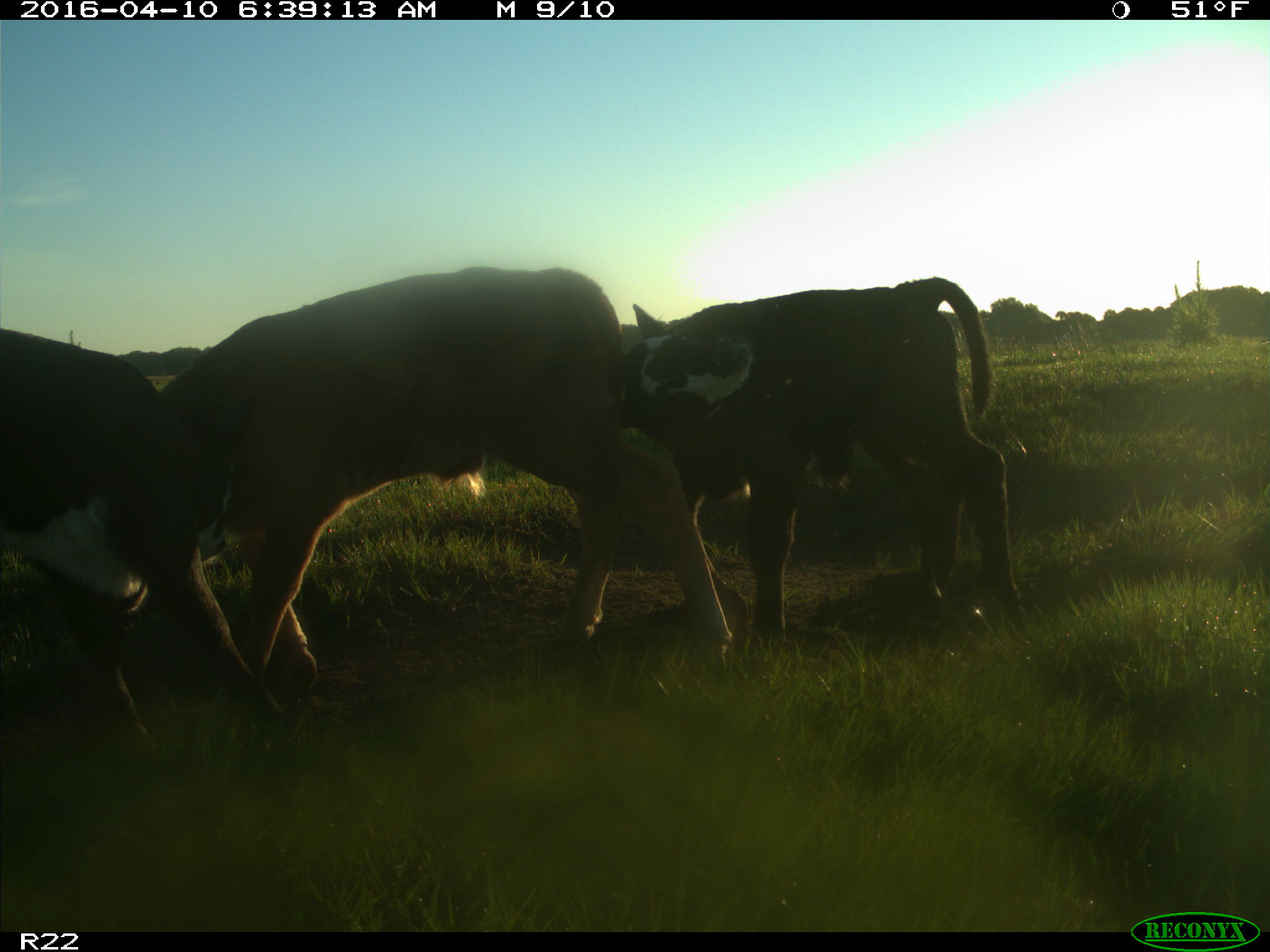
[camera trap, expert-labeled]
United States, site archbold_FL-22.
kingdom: Animalia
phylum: Chordata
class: Mammalia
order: Artiodactyla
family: Bovidae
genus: Bos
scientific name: Bos taurus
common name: domestic cow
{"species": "Bos taurus (domestic cow)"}